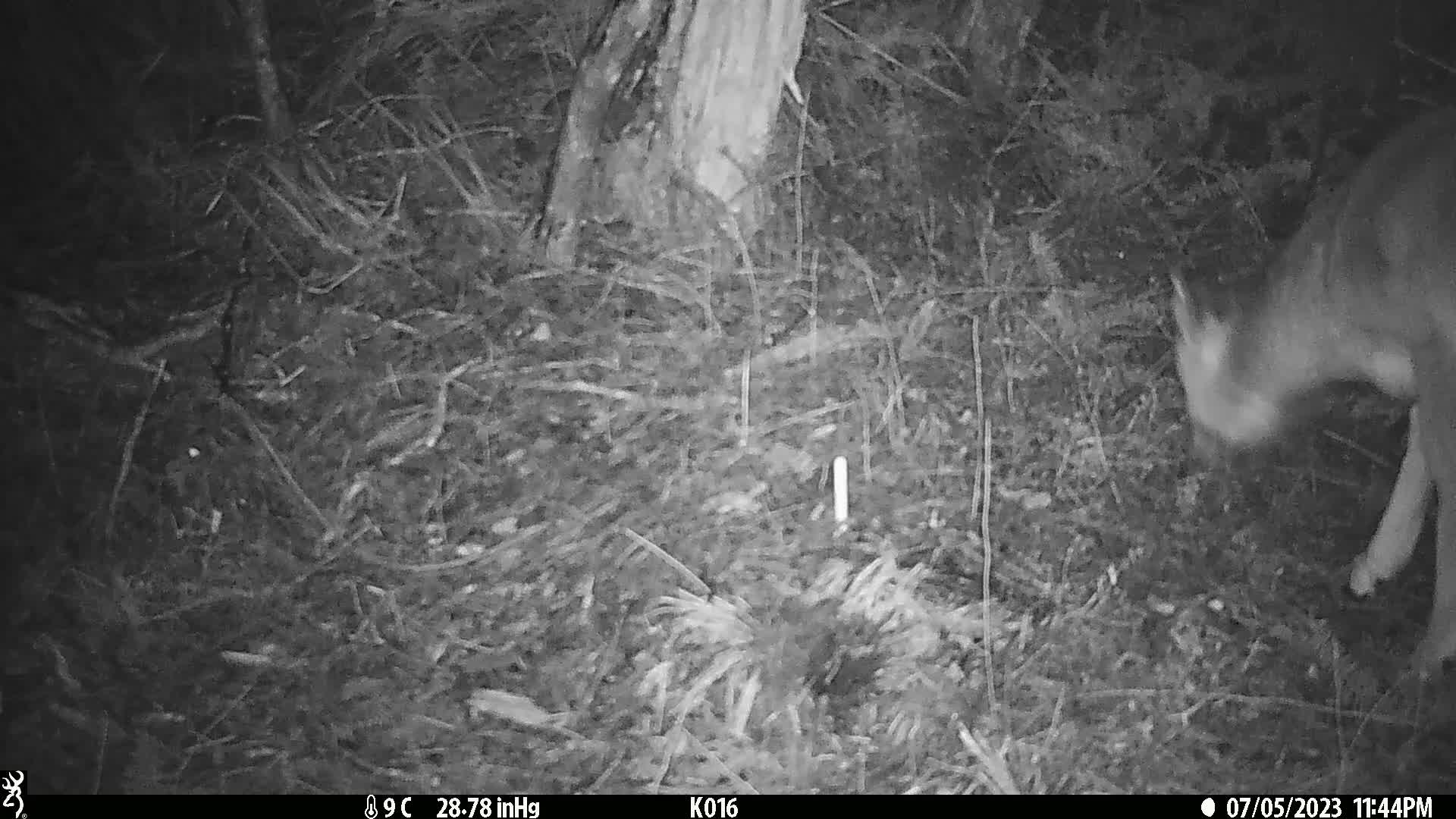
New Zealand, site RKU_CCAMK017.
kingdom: Animalia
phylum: Chordata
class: Mammalia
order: Artiodactyla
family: Cervidae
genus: Odocoileus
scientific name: Odocoileus virginianus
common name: white-tailed deer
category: white tailed deer